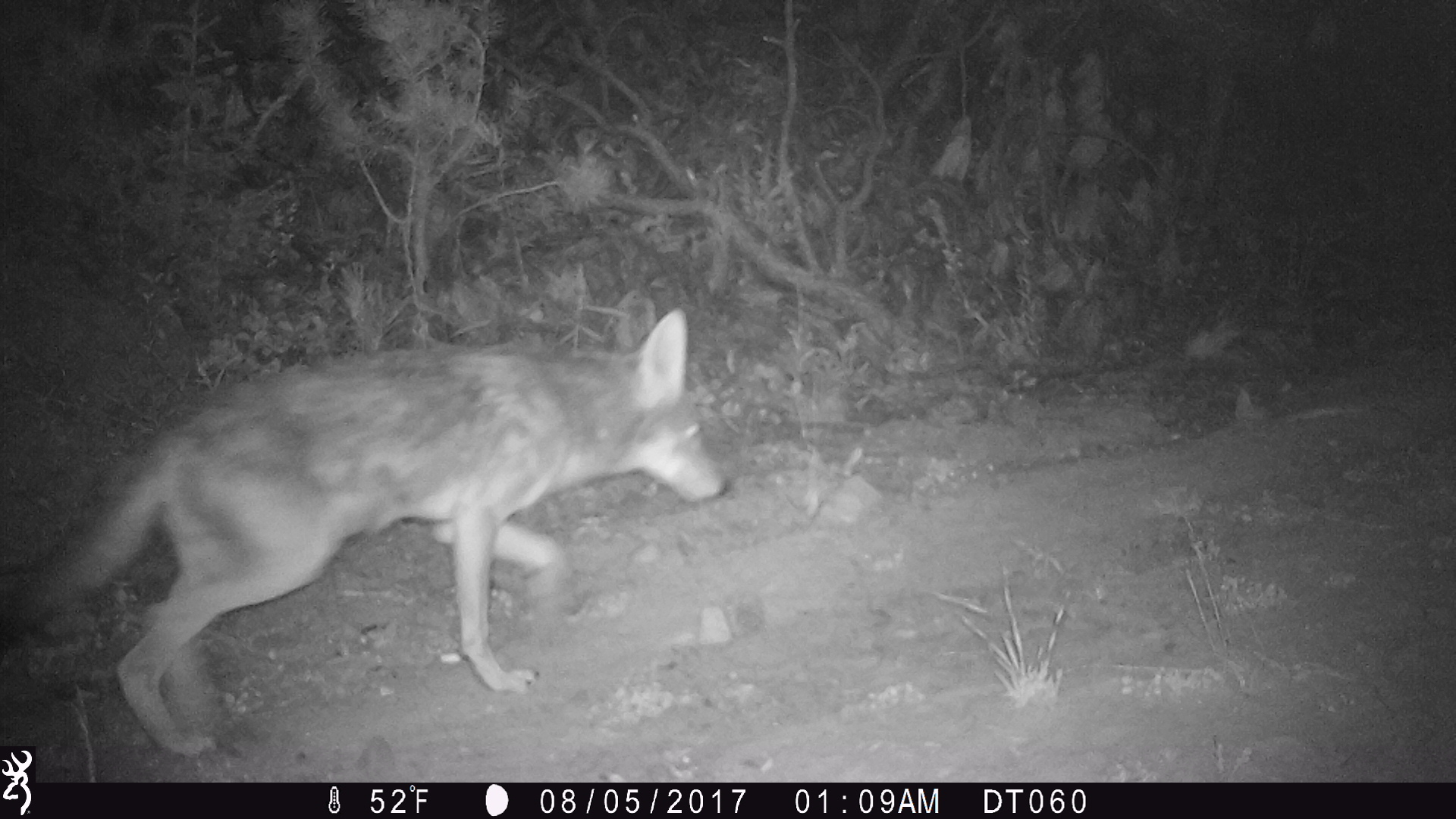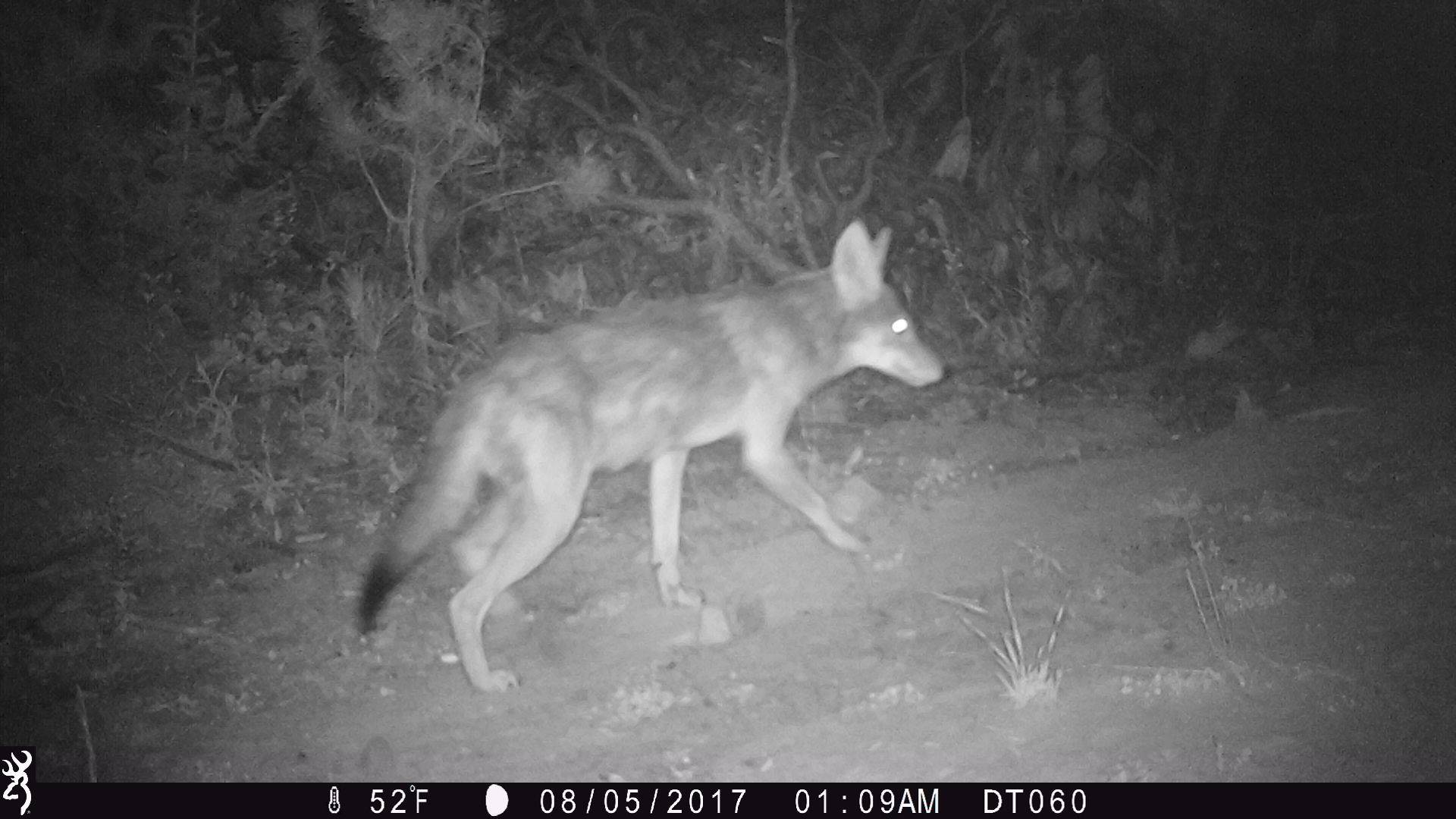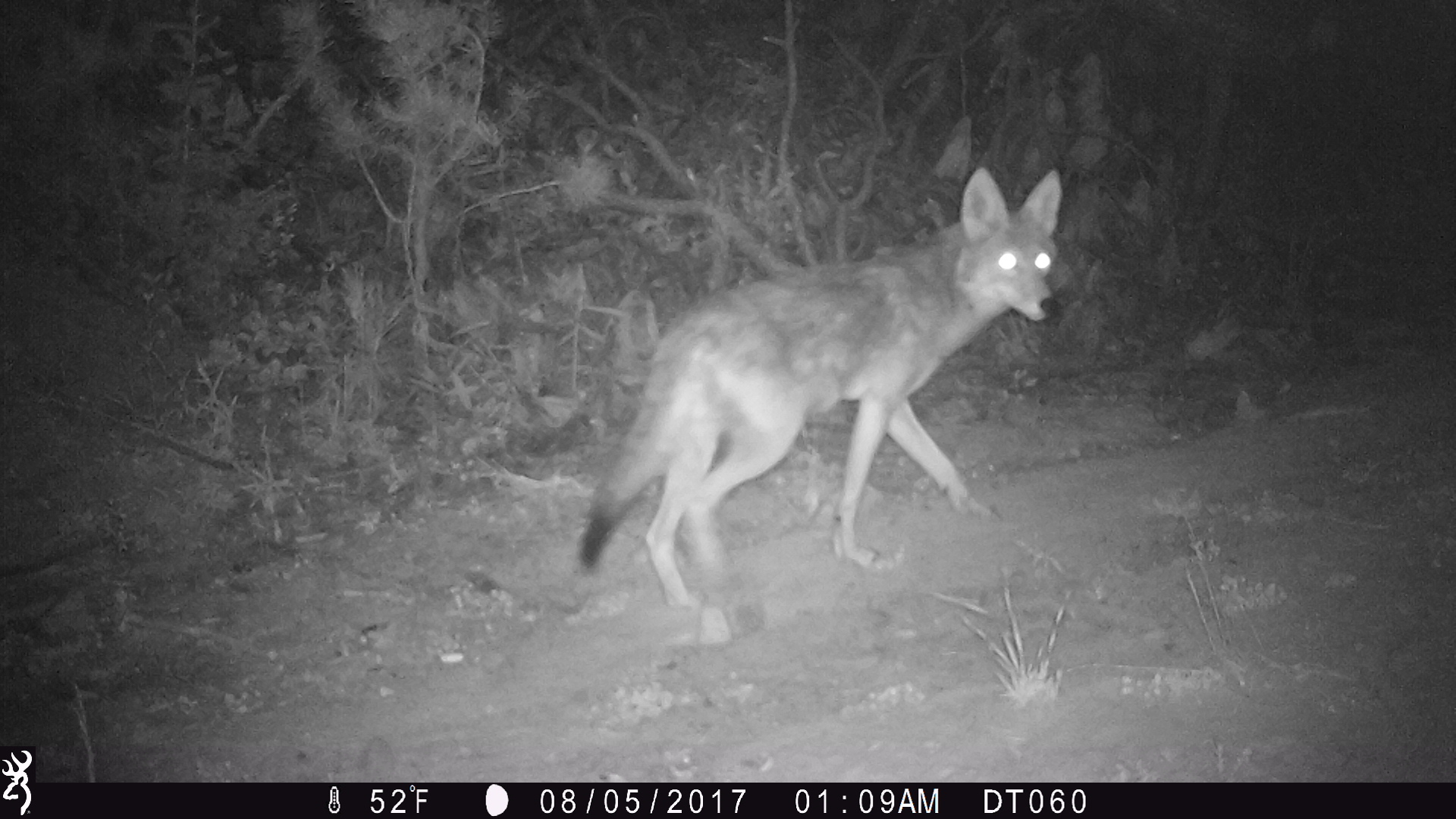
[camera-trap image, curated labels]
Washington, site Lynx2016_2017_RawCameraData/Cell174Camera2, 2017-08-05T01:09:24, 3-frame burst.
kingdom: Animalia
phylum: Chordata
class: Mammalia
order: Carnivora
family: Canidae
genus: Canis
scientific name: Canis latrans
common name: coyote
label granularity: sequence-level